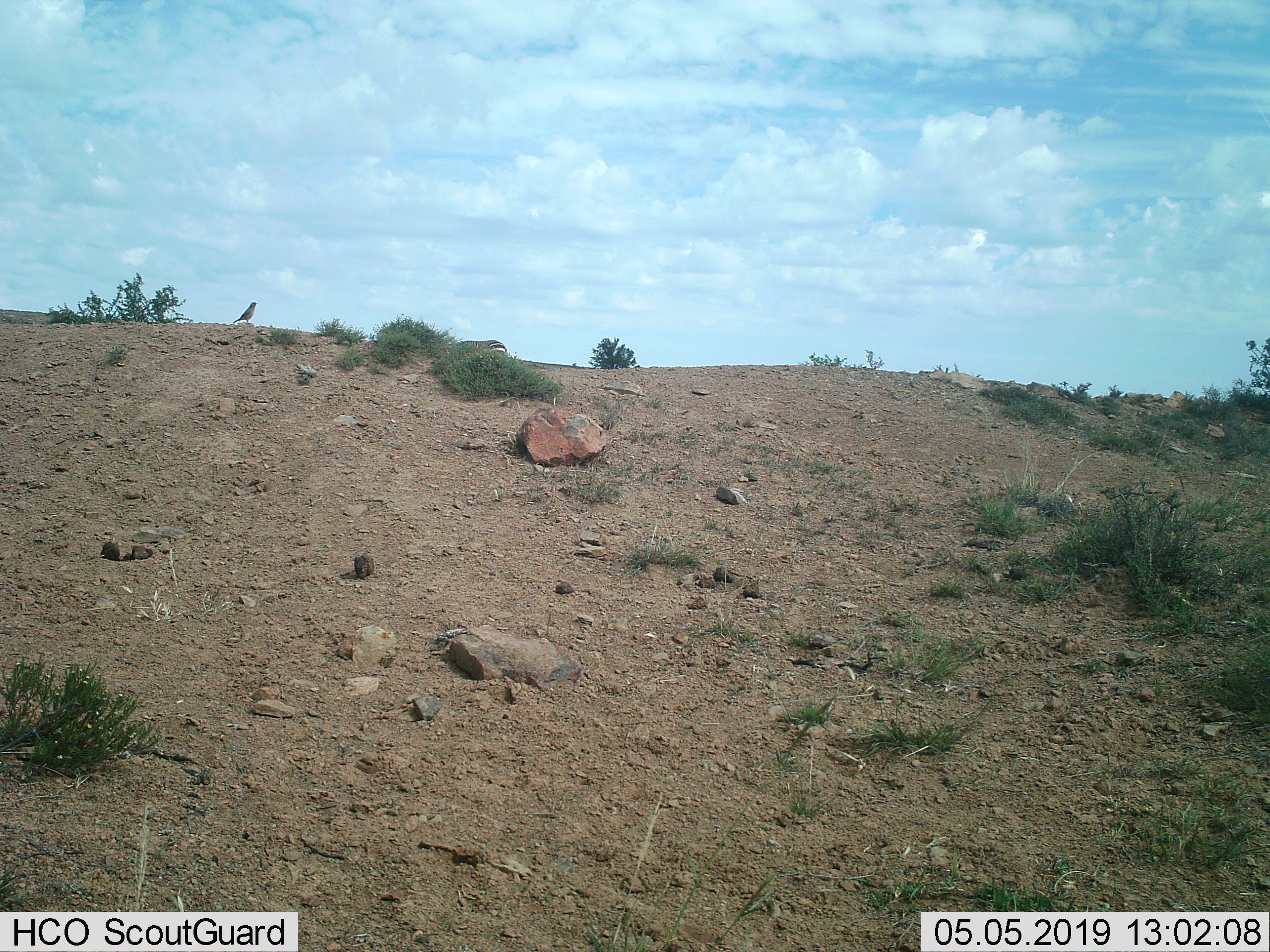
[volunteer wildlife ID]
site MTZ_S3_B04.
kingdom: Animalia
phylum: Chordata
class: Aves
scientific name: Aves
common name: bird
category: birdother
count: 1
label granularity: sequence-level